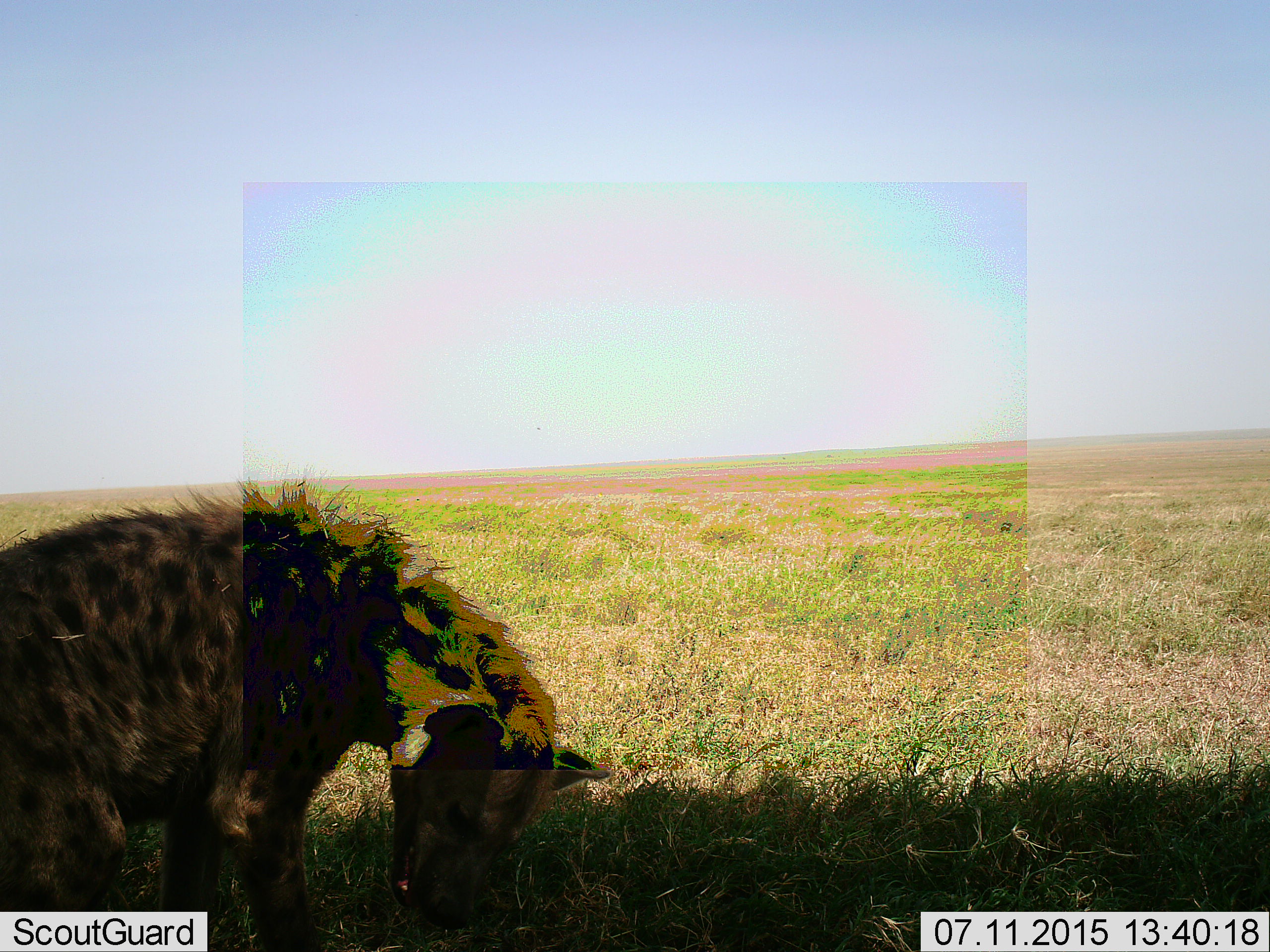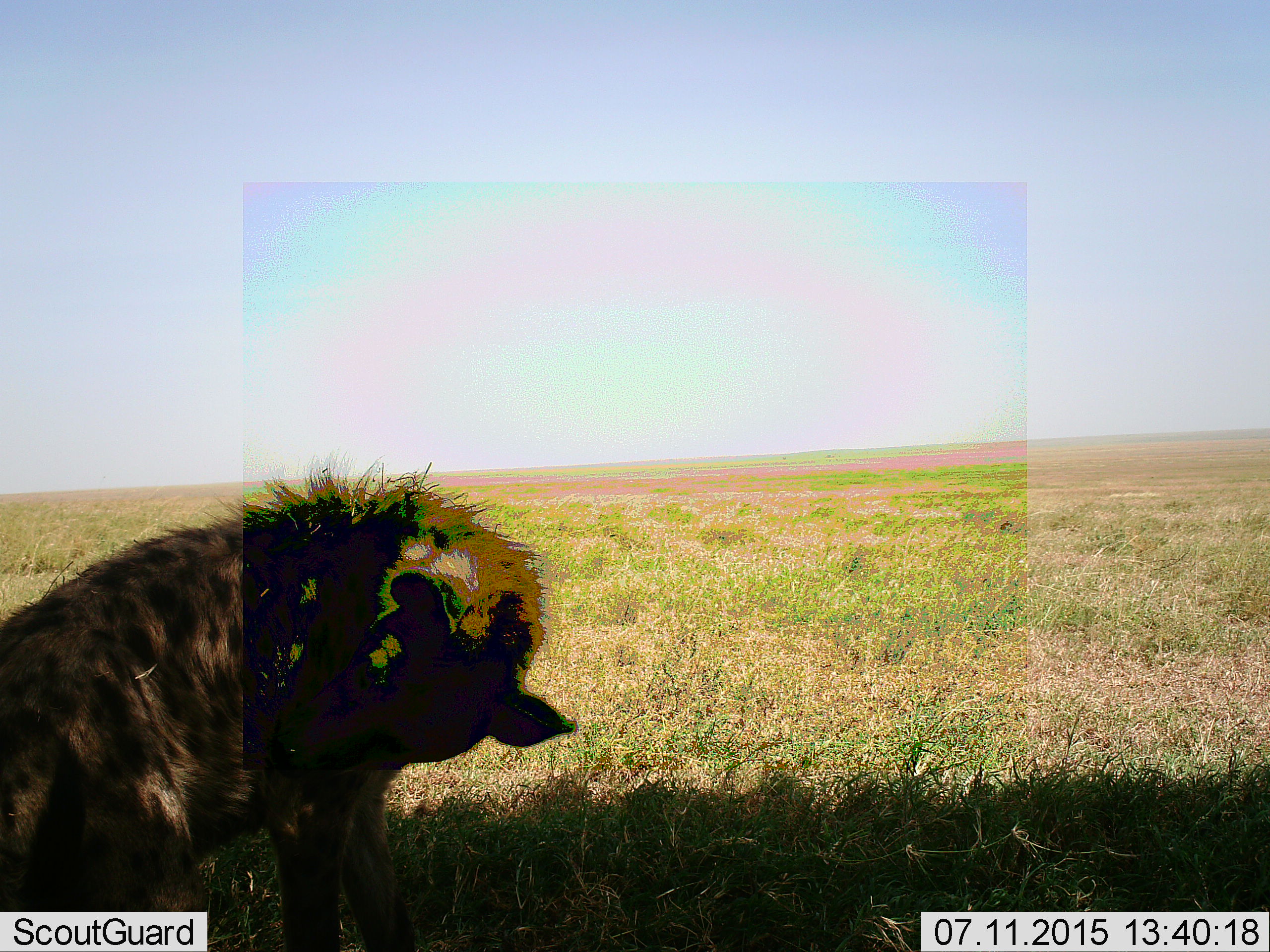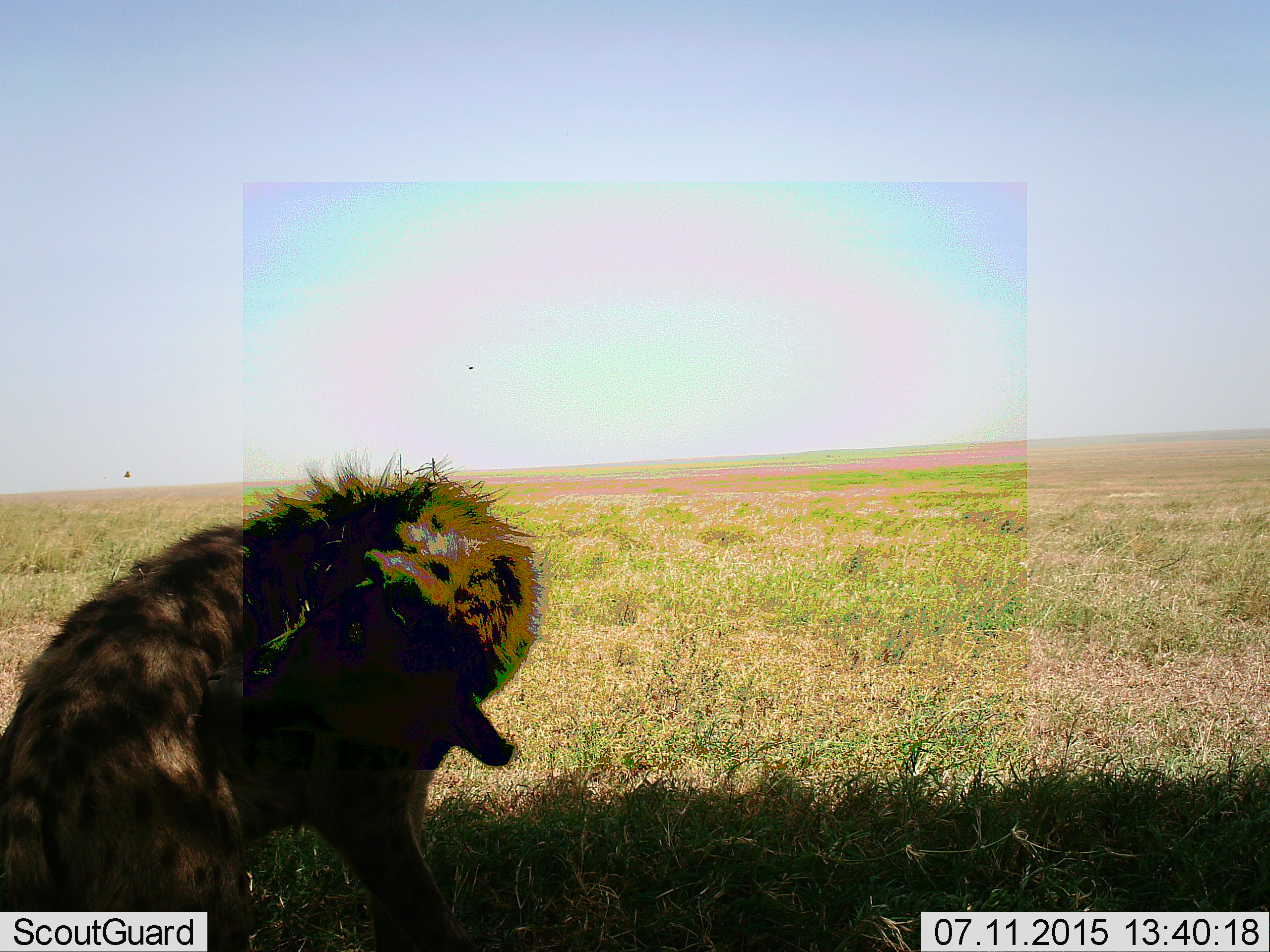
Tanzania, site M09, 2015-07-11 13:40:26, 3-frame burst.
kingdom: Animalia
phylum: Chordata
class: Mammalia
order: Carnivora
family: Hyaenidae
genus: Crocuta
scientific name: Crocuta crocuta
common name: spotted hyena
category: hyenaspotted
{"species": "hyenaspotted (spotted hyena) (Crocuta crocuta)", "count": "1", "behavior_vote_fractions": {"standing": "33%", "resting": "78%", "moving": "0%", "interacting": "0%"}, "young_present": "0%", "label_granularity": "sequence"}